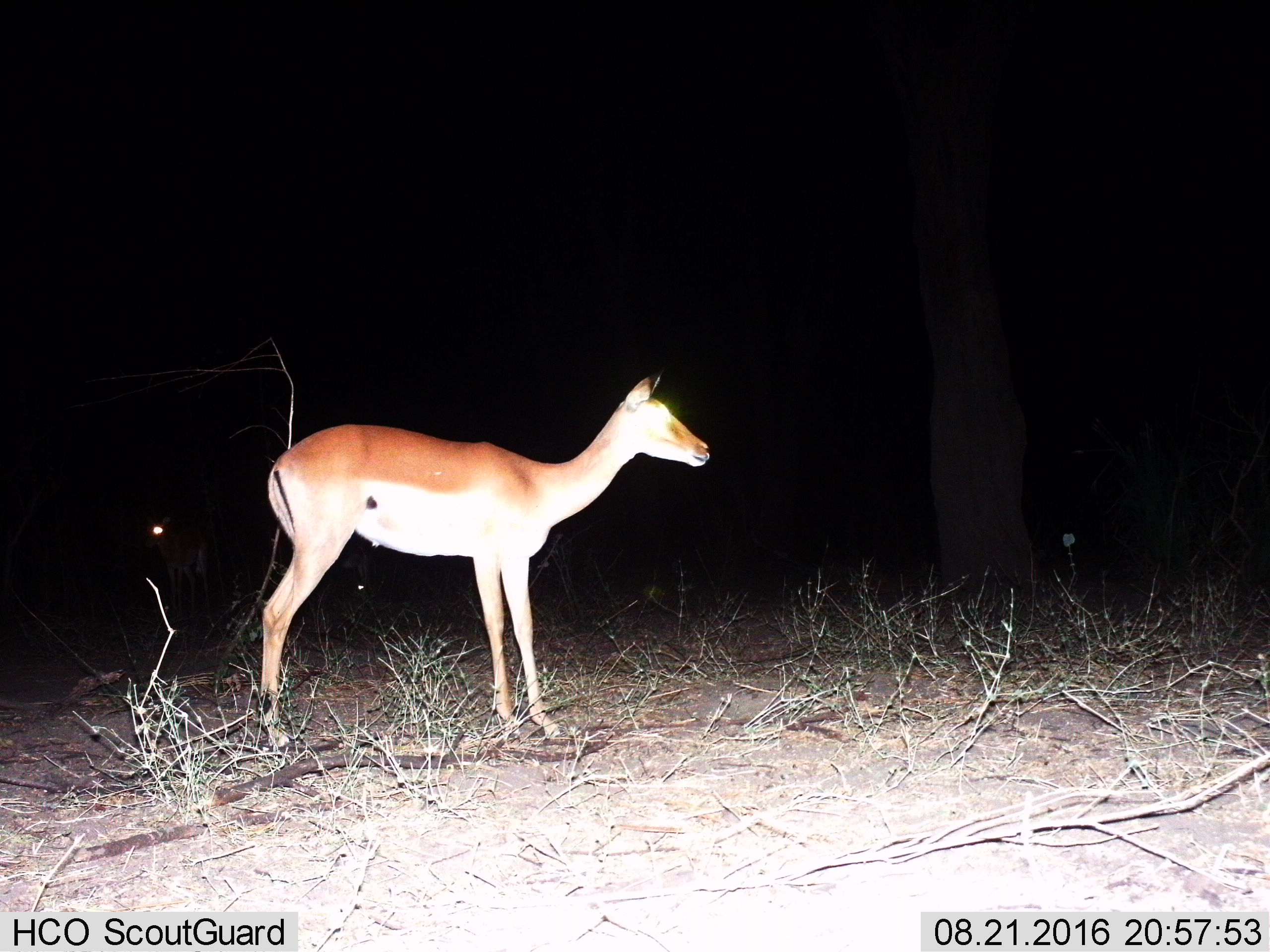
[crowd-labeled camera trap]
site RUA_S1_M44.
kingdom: Animalia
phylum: Chordata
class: Mammalia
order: Artiodactyla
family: Bovidae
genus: Aepyceros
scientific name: Aepyceros melampus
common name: impala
Impala (Aepyceros melampus), count 1. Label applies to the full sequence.